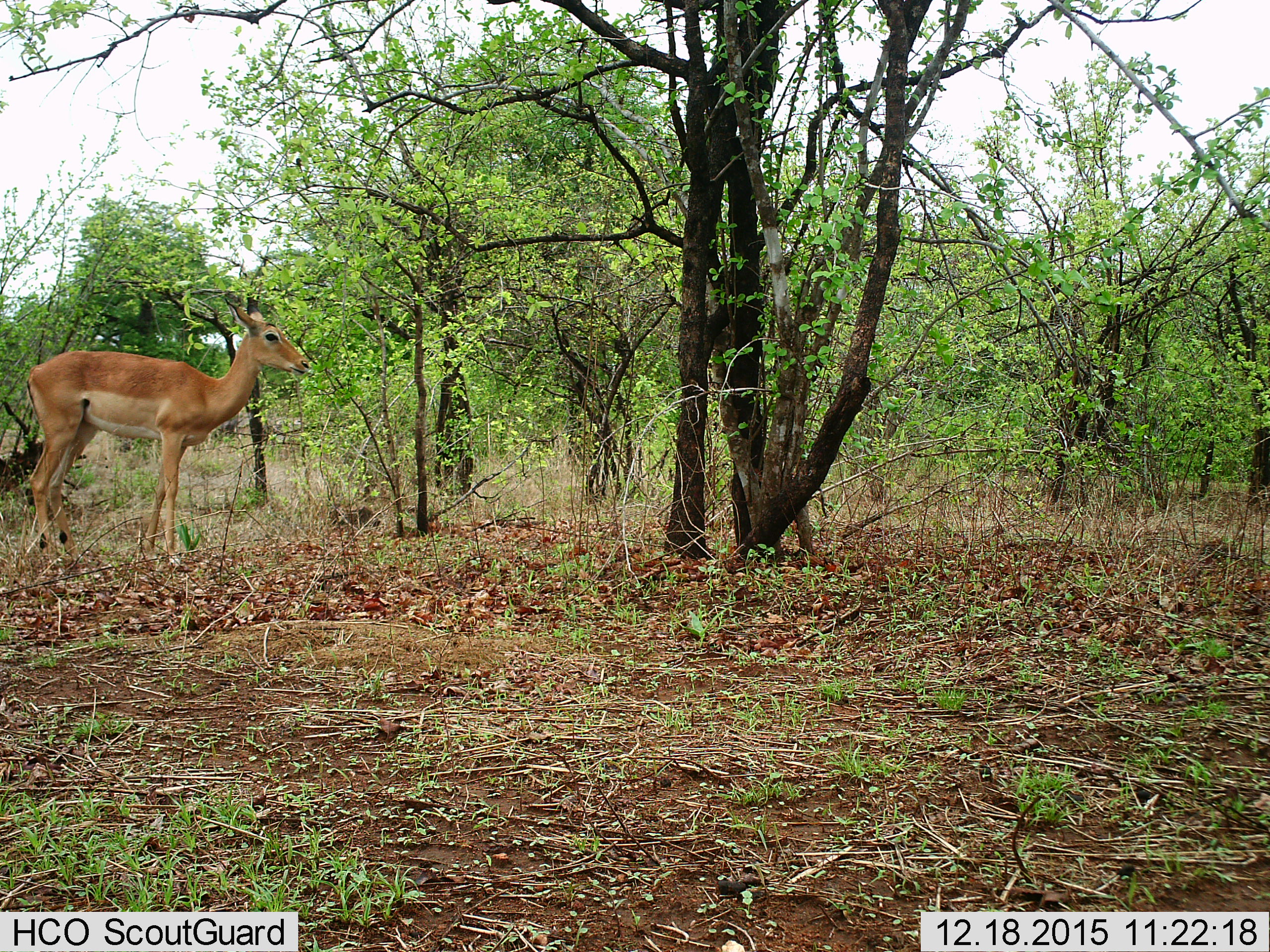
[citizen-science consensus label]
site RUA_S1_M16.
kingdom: Animalia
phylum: Chordata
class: Mammalia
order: Artiodactyla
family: Bovidae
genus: Aepyceros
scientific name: Aepyceros melampus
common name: impala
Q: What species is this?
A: Impala (Aepyceros melampus).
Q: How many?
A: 1.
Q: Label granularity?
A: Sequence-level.